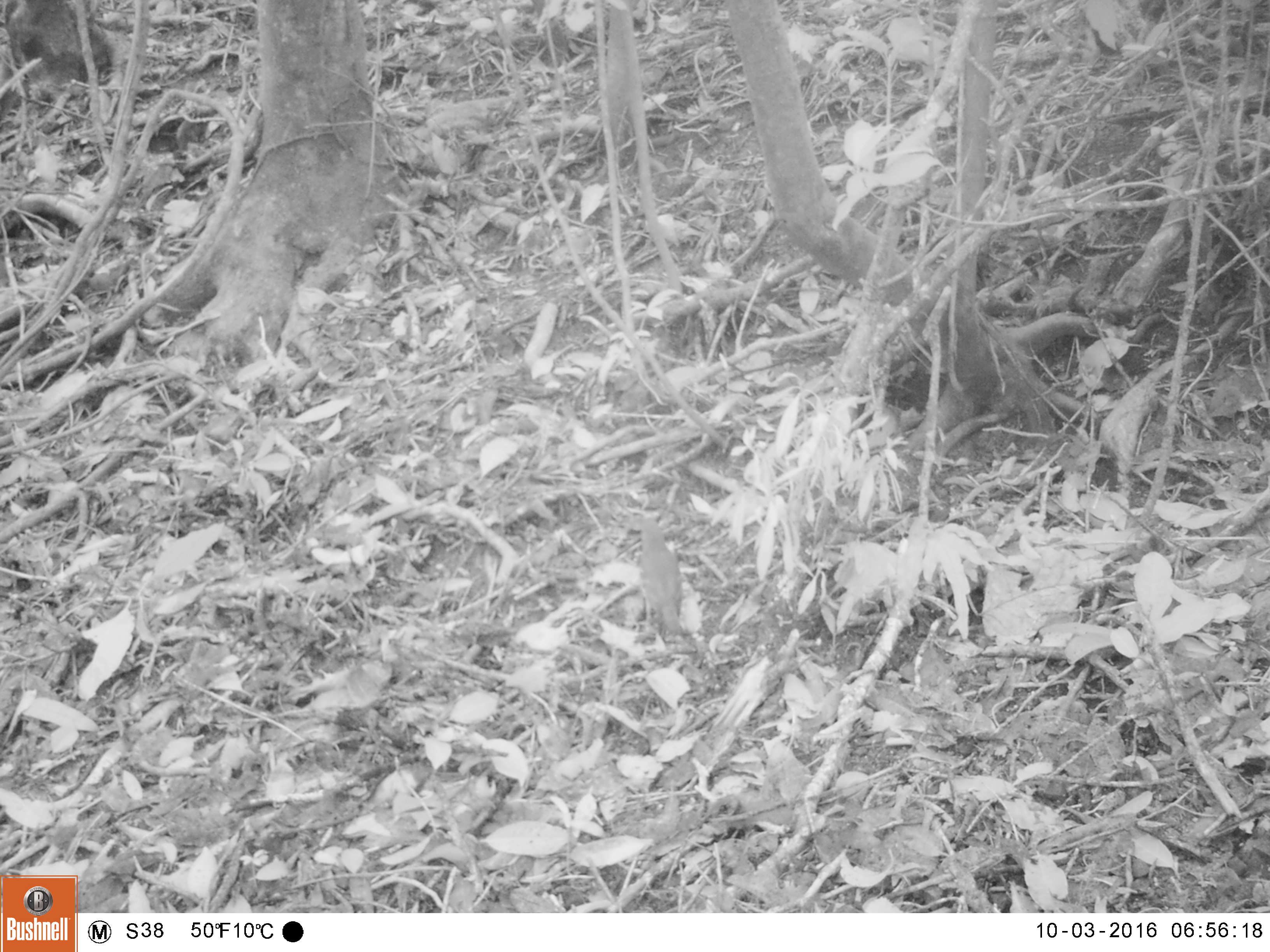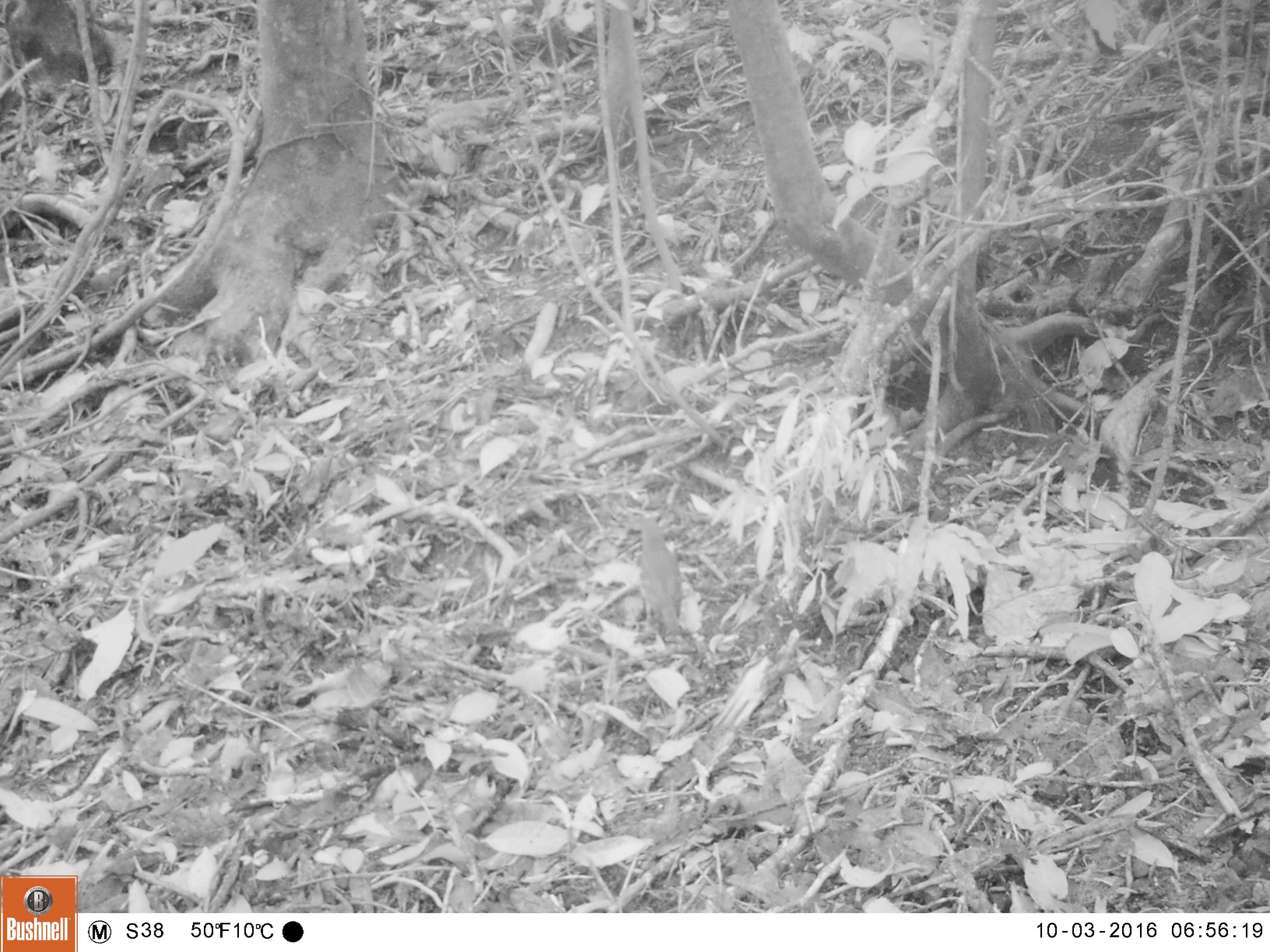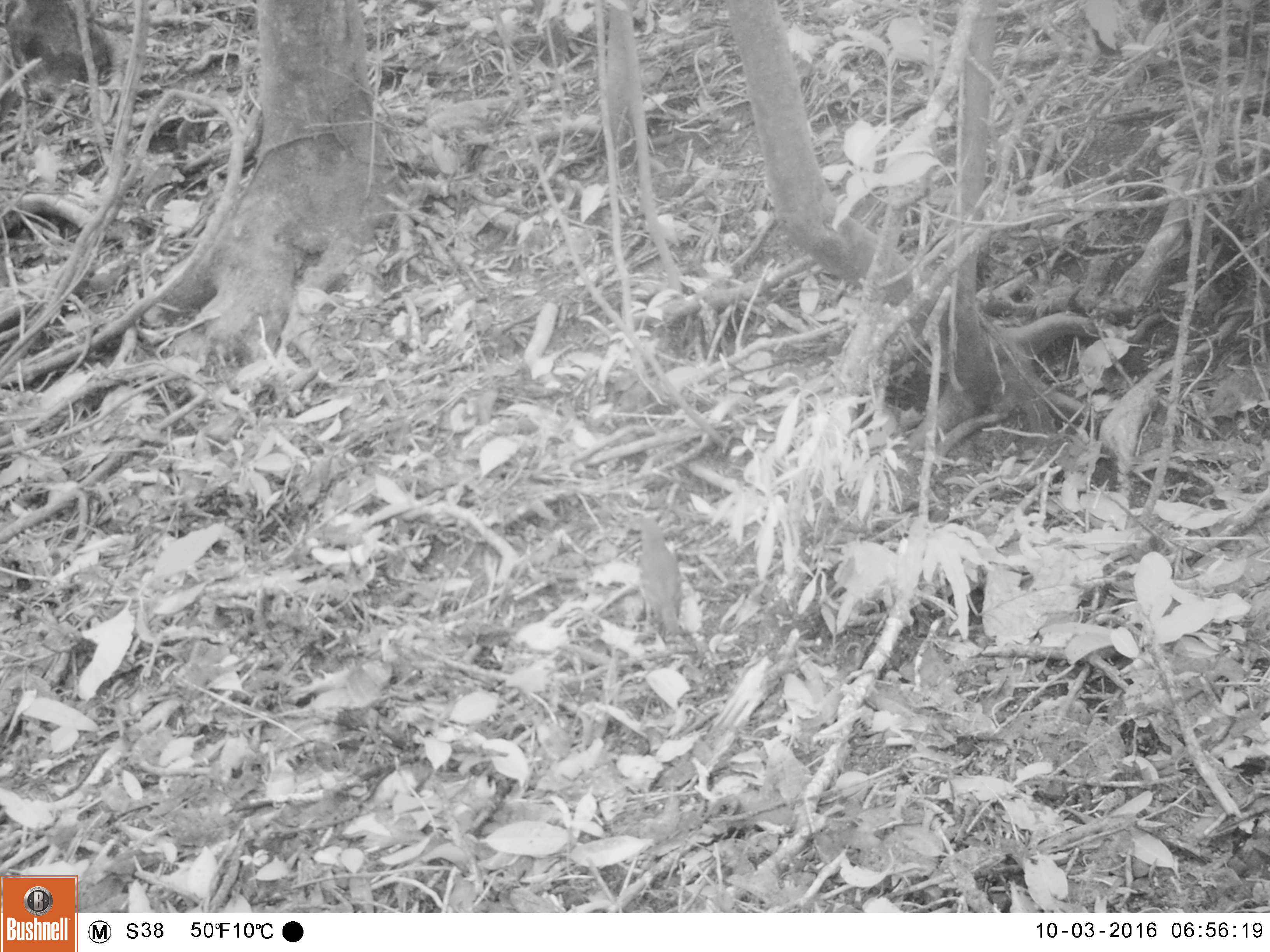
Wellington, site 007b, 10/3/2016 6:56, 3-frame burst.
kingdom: Animalia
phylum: Chordata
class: Aves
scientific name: Aves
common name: bird